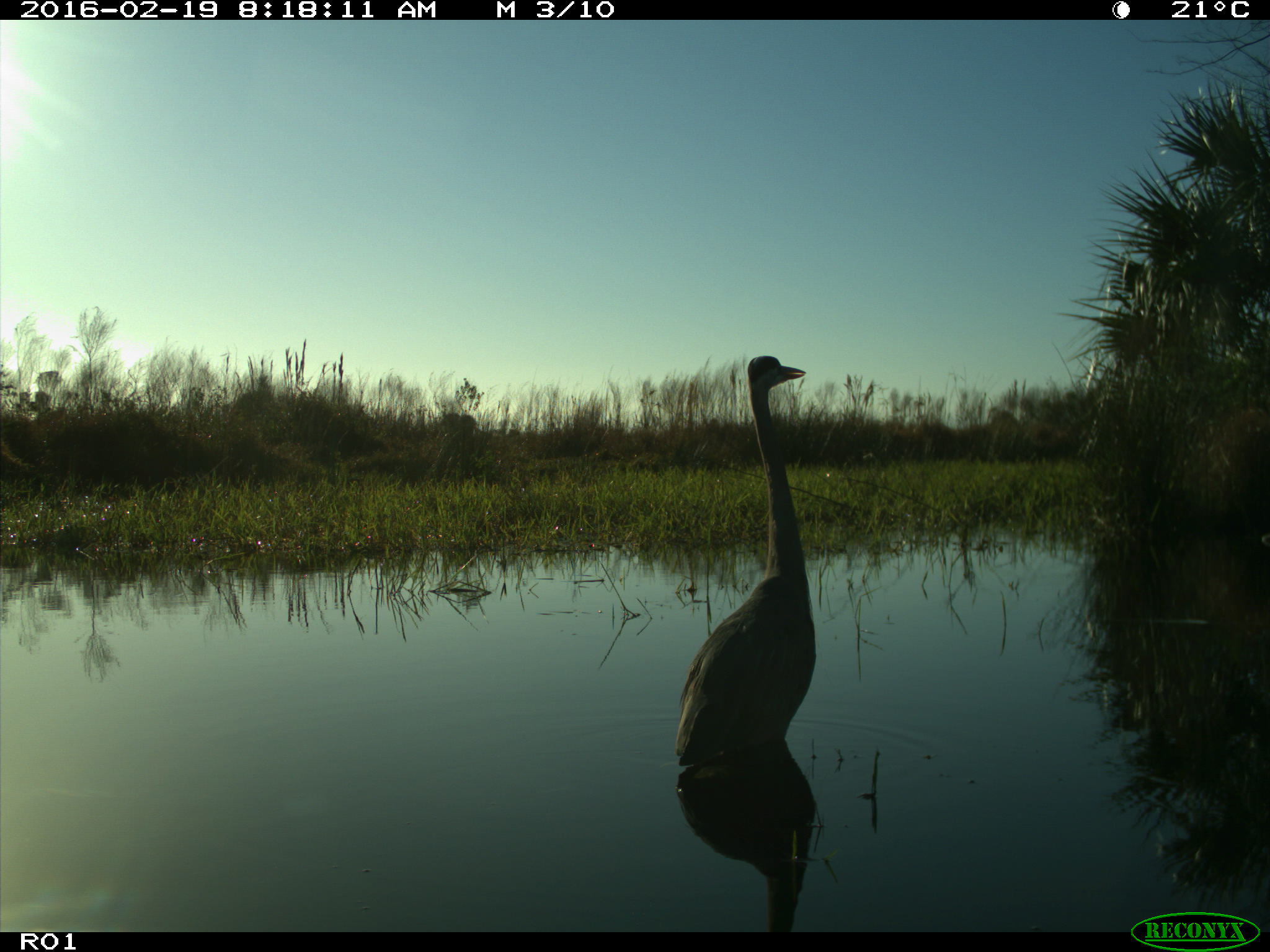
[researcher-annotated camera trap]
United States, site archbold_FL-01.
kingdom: Animalia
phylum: Chordata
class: Aves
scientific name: Aves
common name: birds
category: unidentified bird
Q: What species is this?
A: Unidentified bird (birds) (Aves).